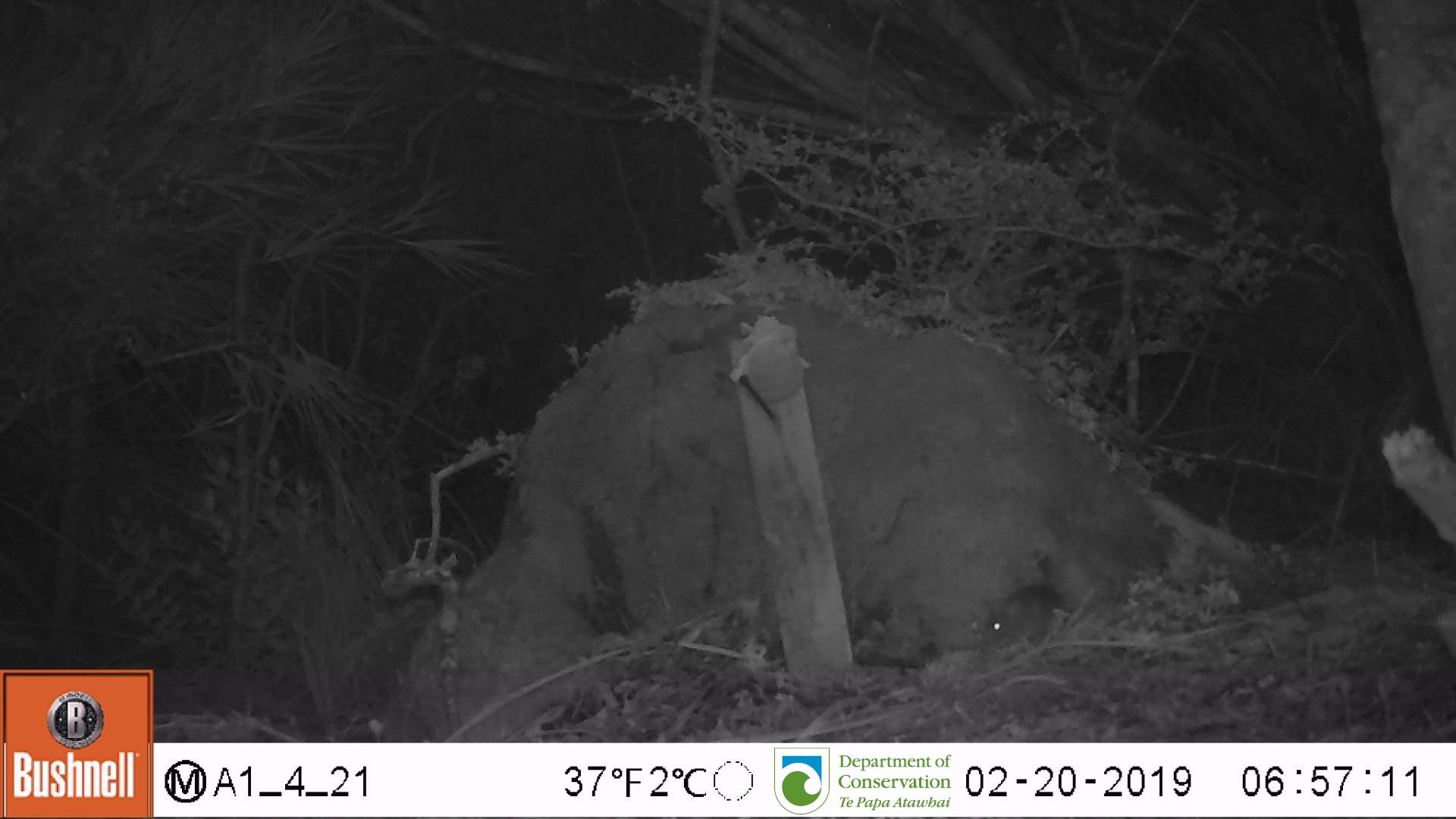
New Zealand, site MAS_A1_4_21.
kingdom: Animalia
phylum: Chordata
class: Mammalia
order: Rodentia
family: Muridae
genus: Mus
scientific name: Mus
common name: mouse